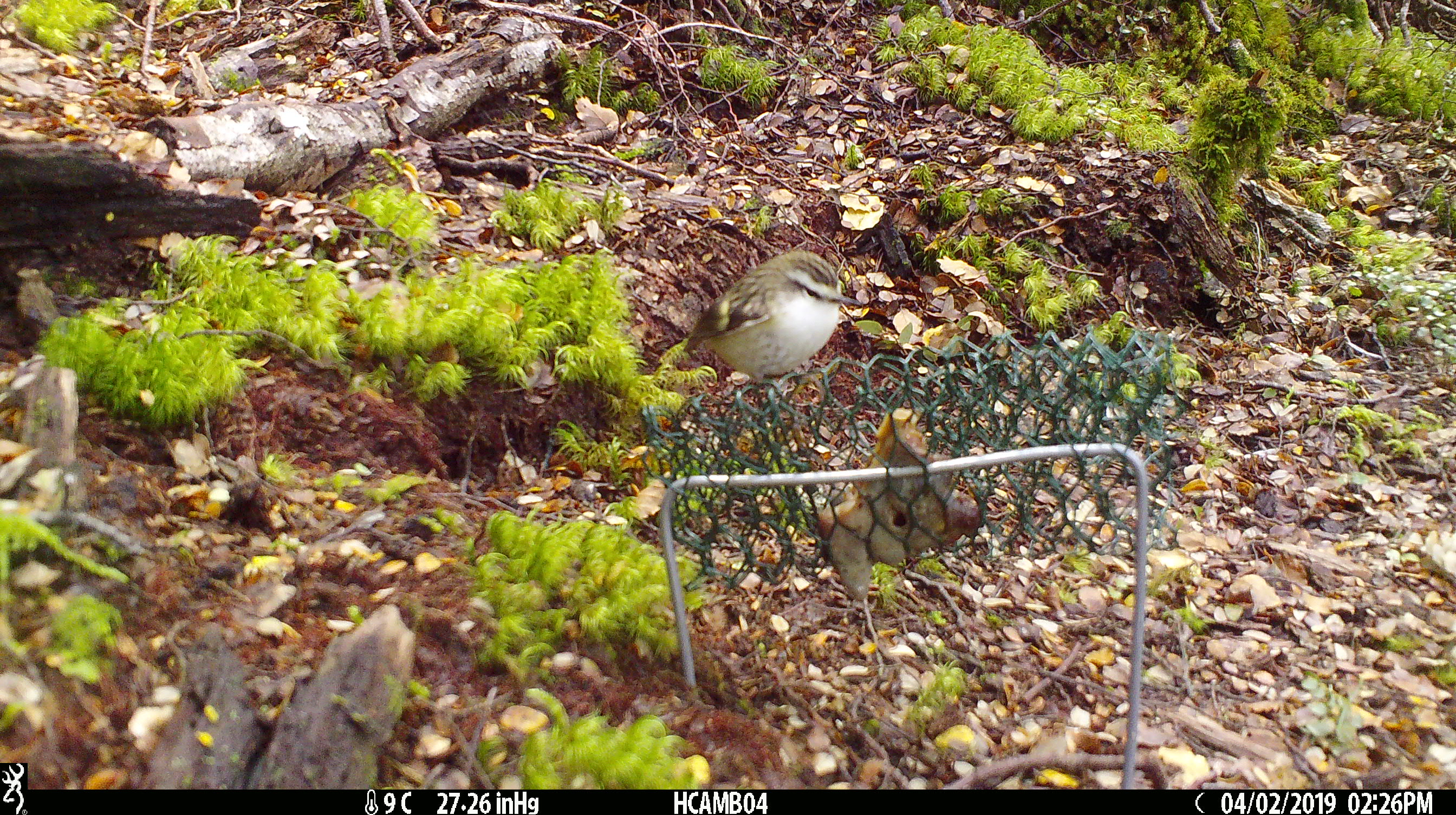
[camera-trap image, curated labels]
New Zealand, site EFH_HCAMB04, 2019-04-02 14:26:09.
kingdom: Animalia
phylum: Chordata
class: Aves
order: Passeriformes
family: Acanthisittidae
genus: Acanthisitta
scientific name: Acanthisitta chloris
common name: rifleman